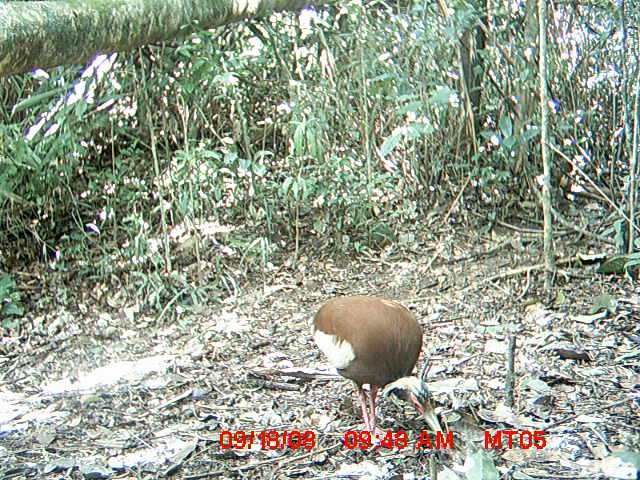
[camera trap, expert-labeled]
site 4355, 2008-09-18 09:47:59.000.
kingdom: Animalia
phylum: Chordata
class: Aves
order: Cuculiformes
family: Cuculidae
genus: Coua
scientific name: Coua serriana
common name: red-breasted coua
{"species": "Coua serriana (red-breasted coua)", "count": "2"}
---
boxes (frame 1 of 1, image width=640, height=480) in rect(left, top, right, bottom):
coua serriana: rect(311, 294, 445, 445)